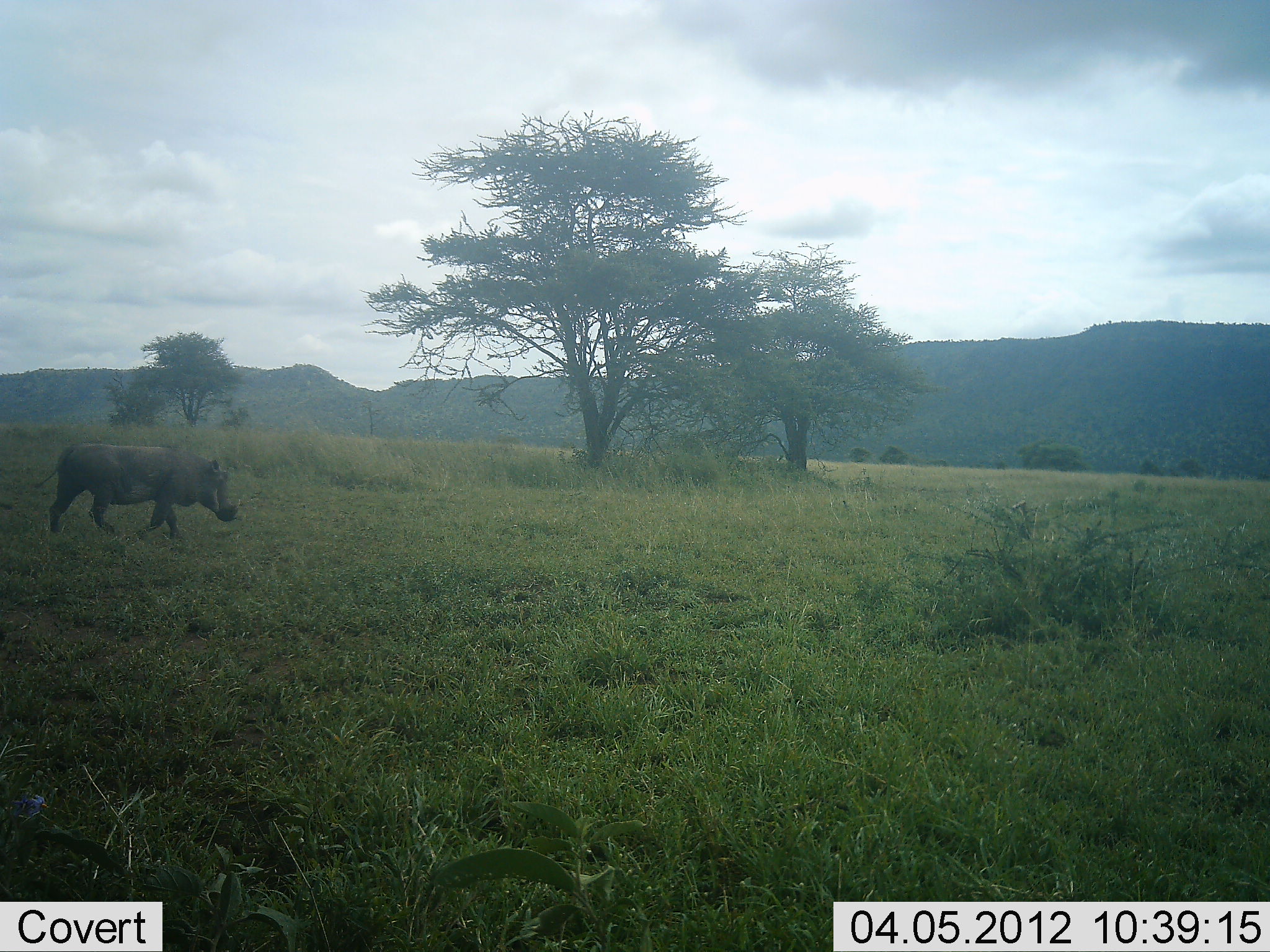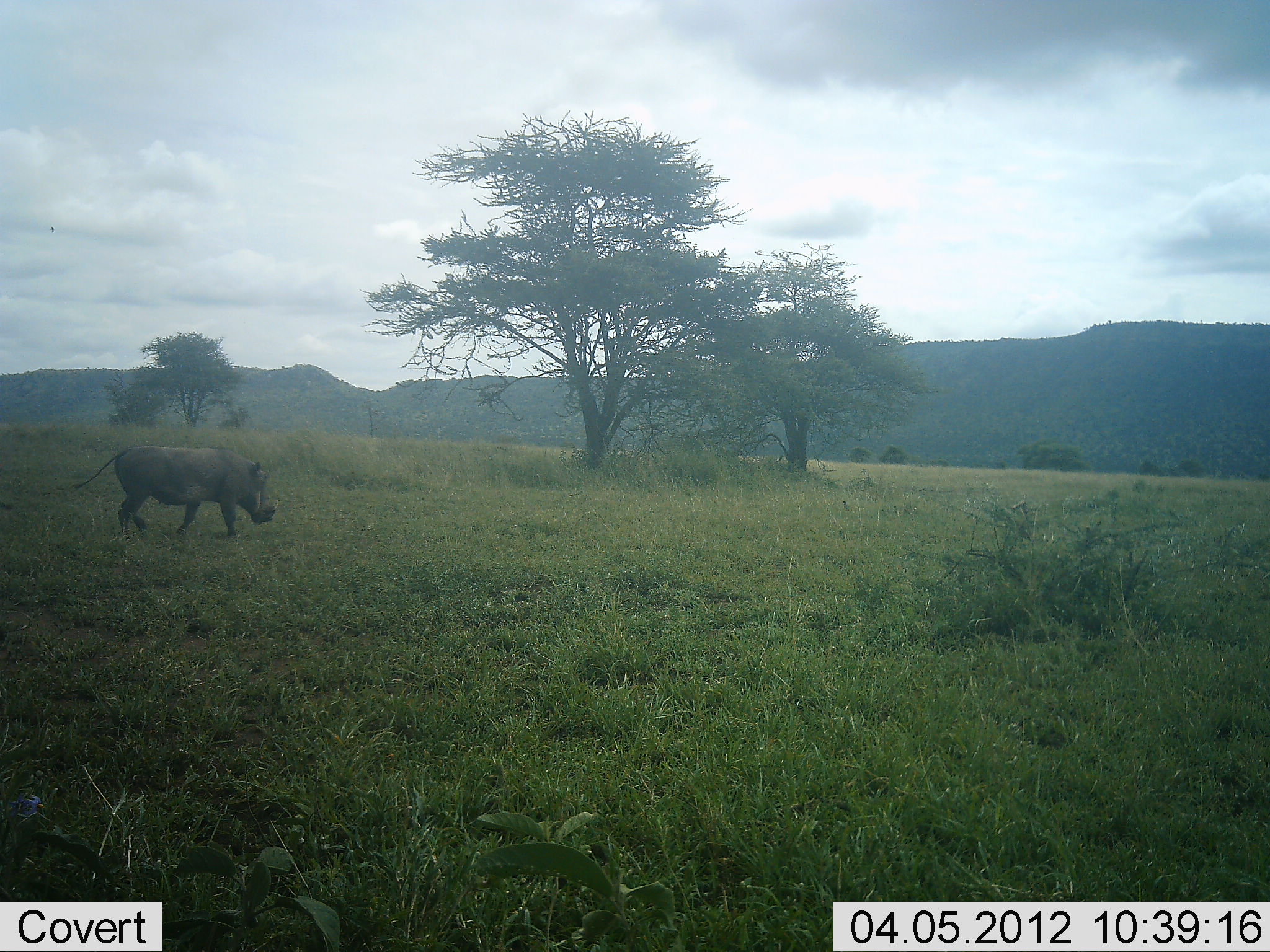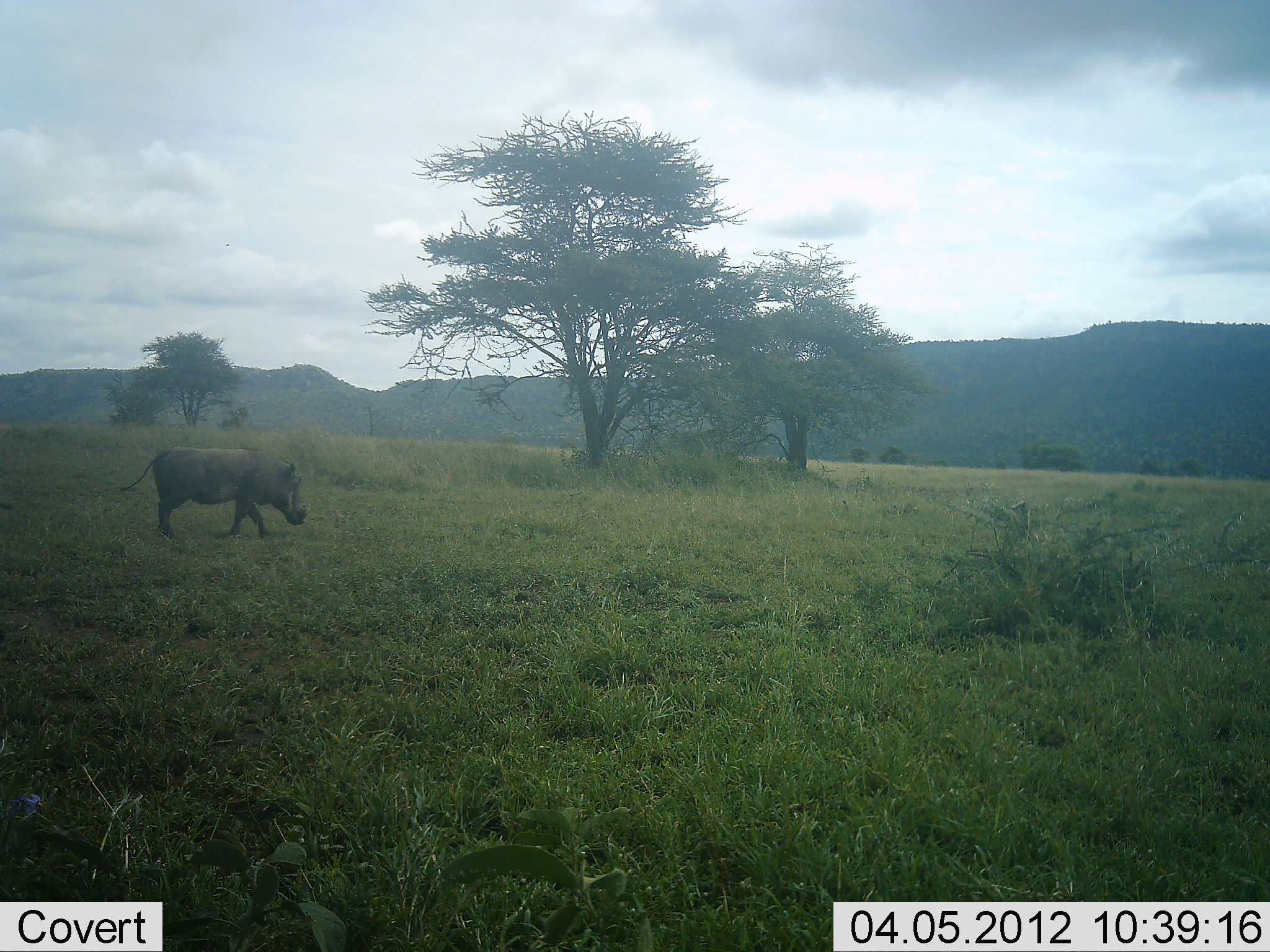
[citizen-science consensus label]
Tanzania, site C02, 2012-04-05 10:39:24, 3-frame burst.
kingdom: Animalia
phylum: Chordata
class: Mammalia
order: Artiodactyla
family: Suidae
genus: Phacochoerus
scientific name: Phacochoerus africanus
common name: warthog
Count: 1.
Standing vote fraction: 0%.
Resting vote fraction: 0%.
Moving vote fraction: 100%.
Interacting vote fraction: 0%.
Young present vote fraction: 0%.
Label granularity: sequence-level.